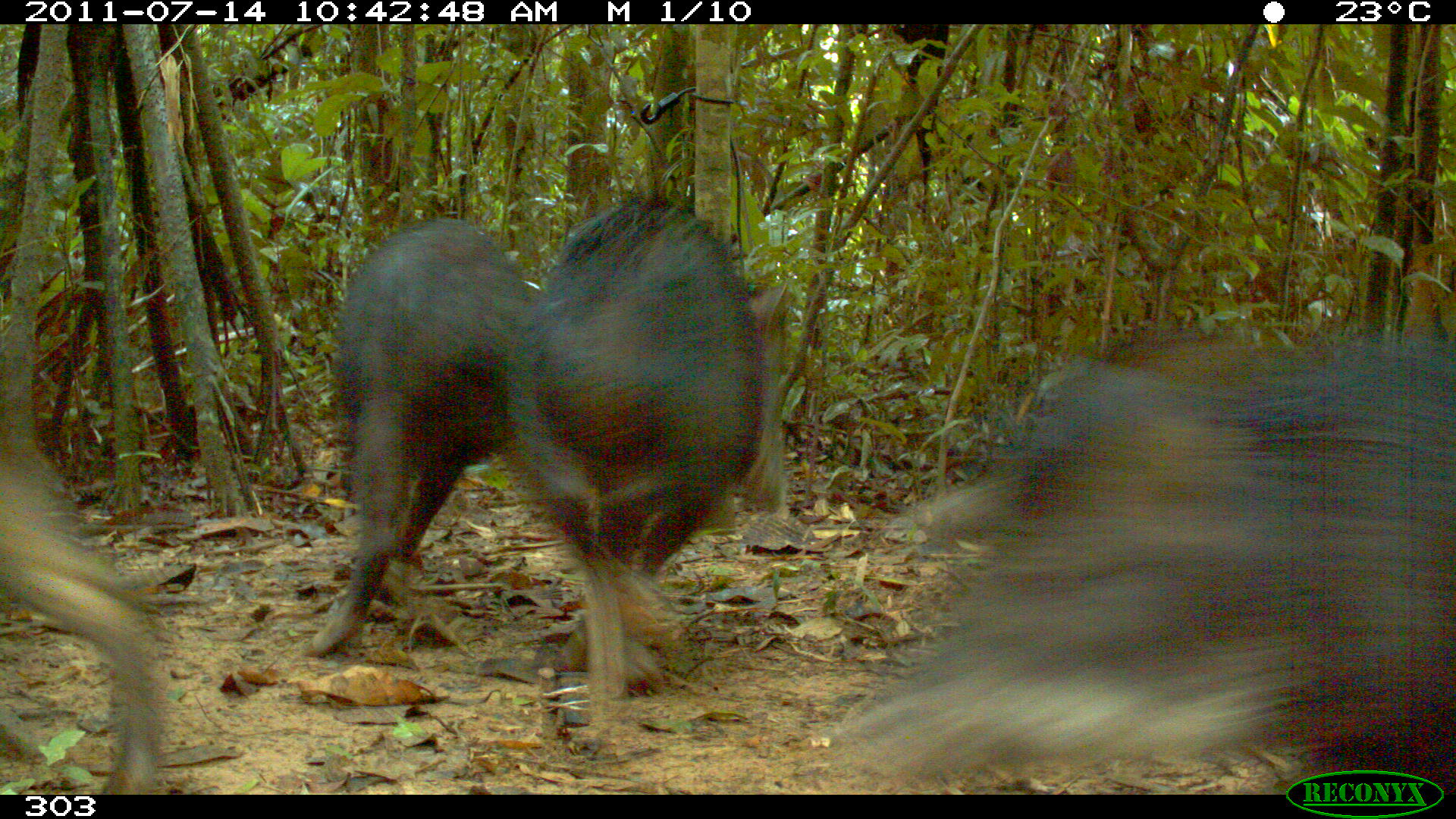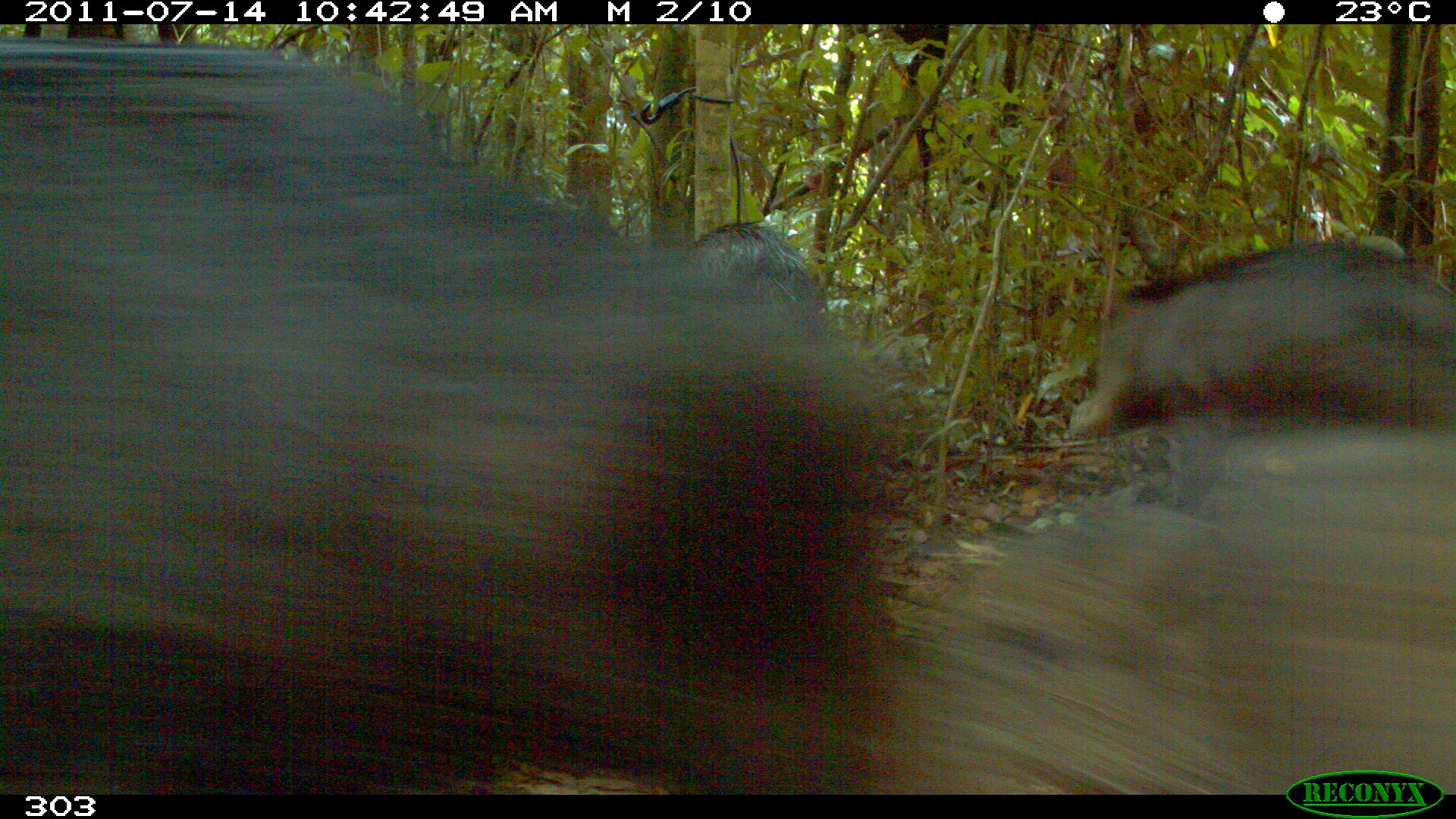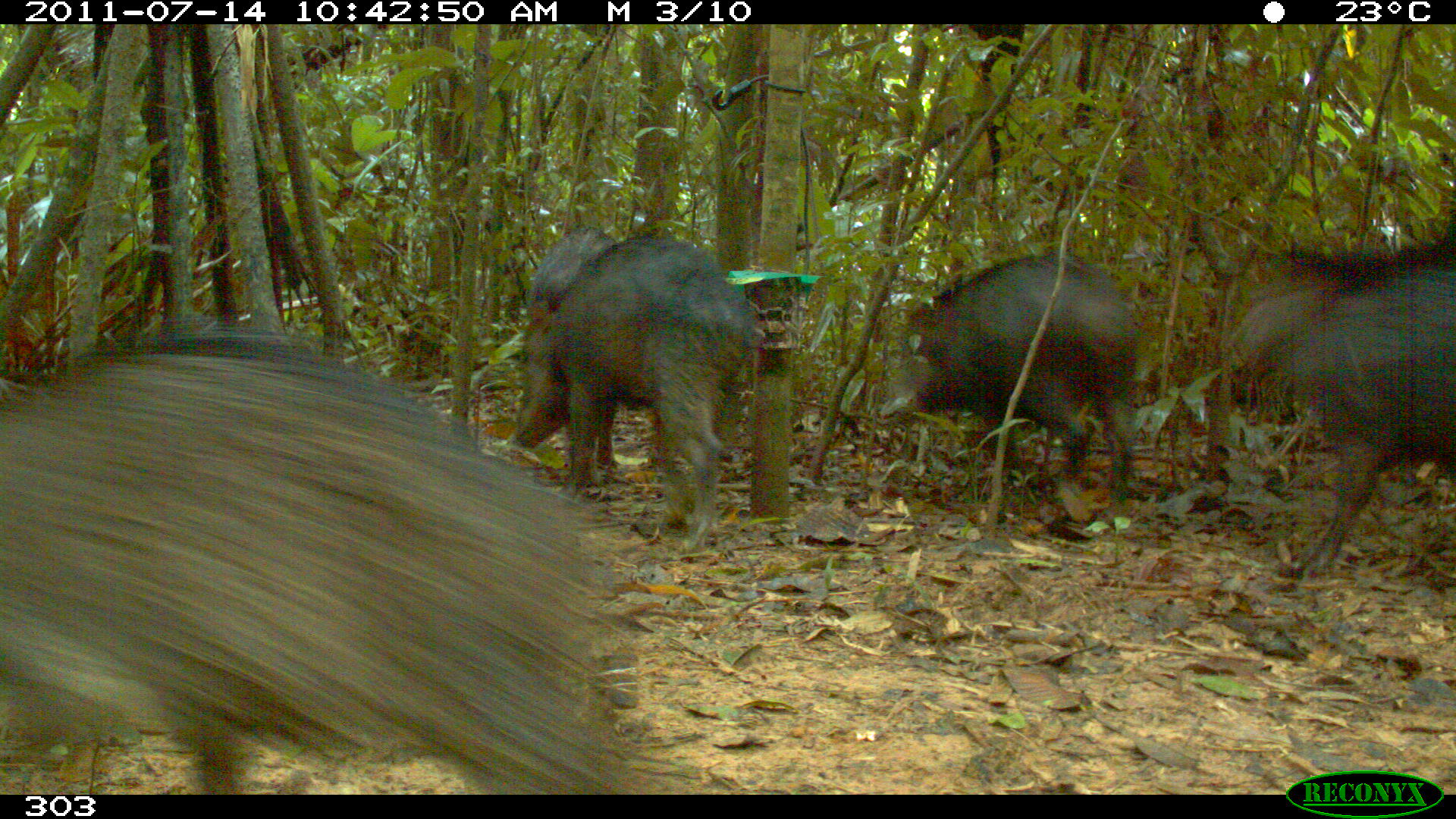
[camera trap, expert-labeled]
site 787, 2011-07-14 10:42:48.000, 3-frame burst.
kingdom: Animalia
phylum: Chordata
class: Mammalia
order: Artiodactyla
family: Tayassuidae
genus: Tayassu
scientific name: Tayassu pecari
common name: white-lipped peccary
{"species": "Tayassu pecari (white-lipped peccary)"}